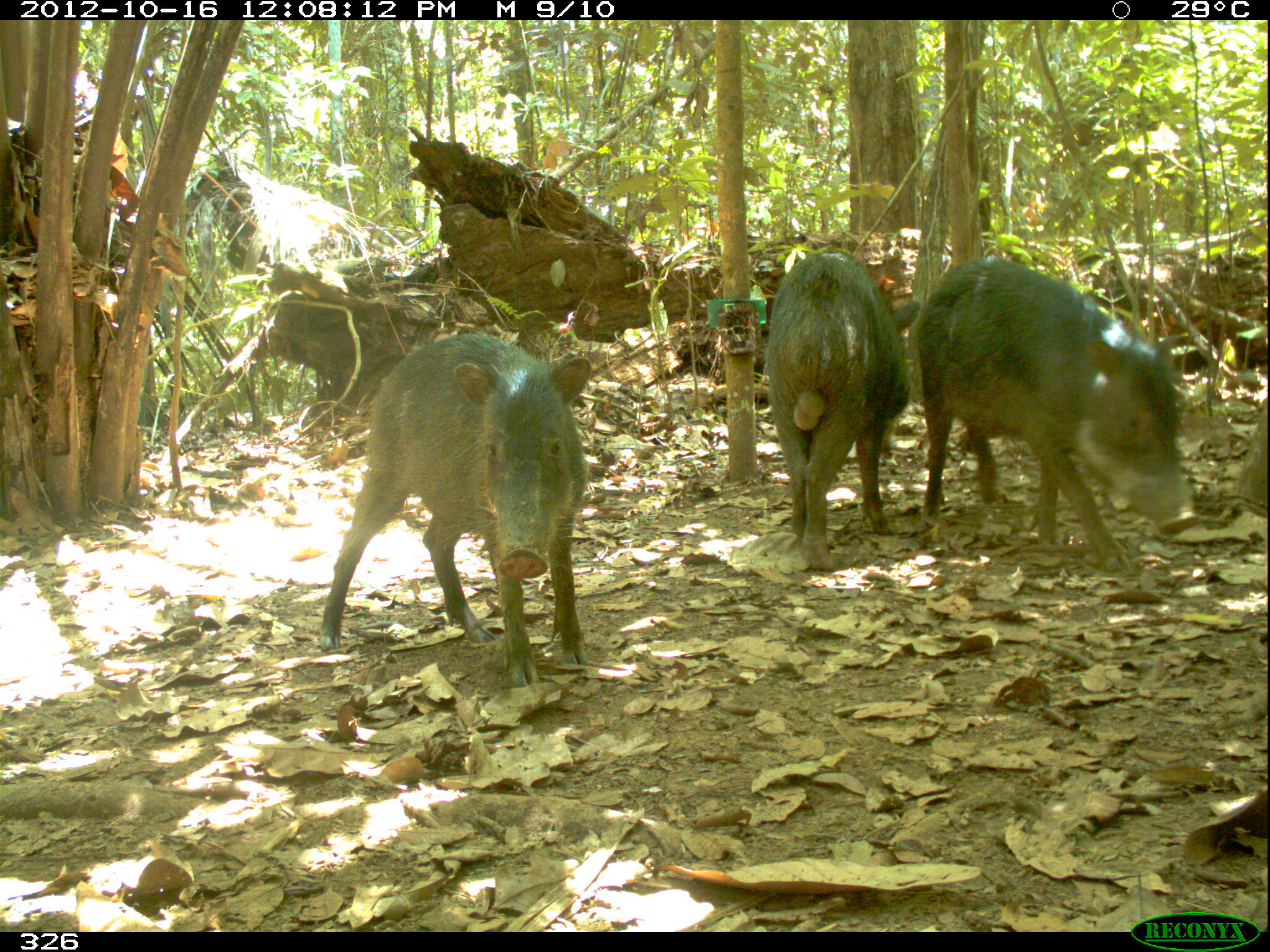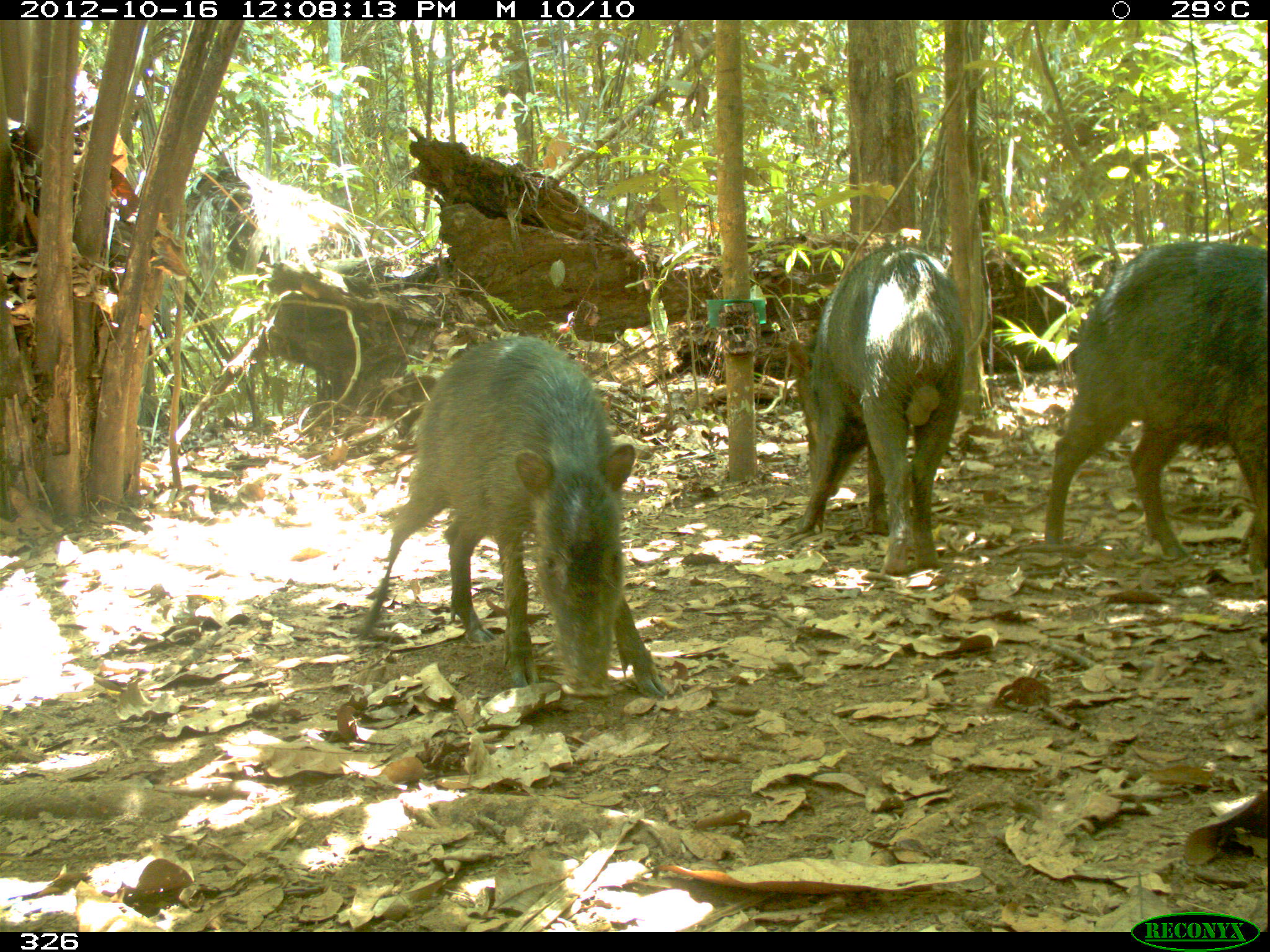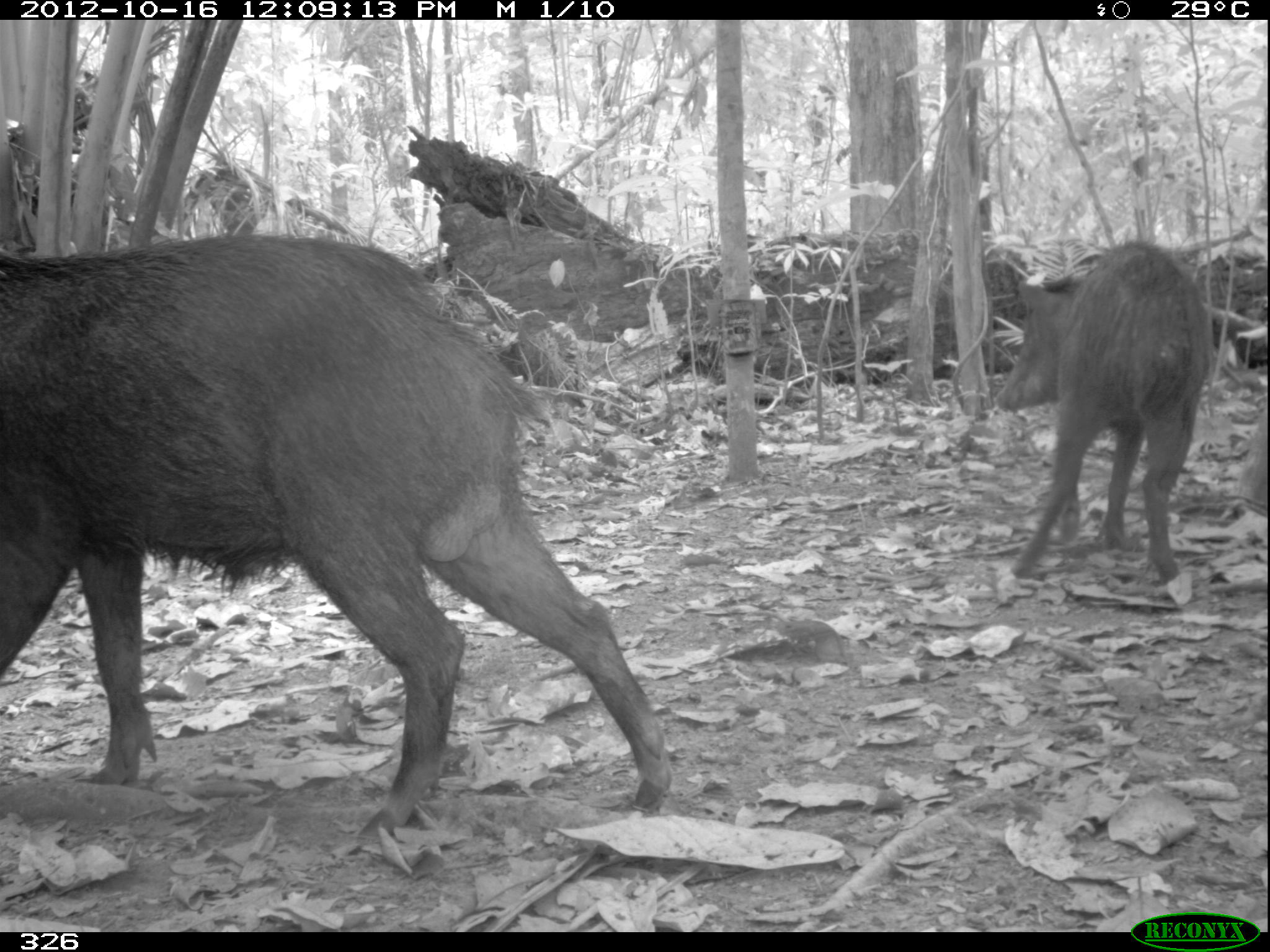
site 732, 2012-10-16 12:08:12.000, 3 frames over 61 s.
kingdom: Animalia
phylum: Chordata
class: Mammalia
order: Artiodactyla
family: Tayassuidae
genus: Tayassu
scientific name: Tayassu pecari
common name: white-lipped peccary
Tayassu pecari (white-lipped peccary).